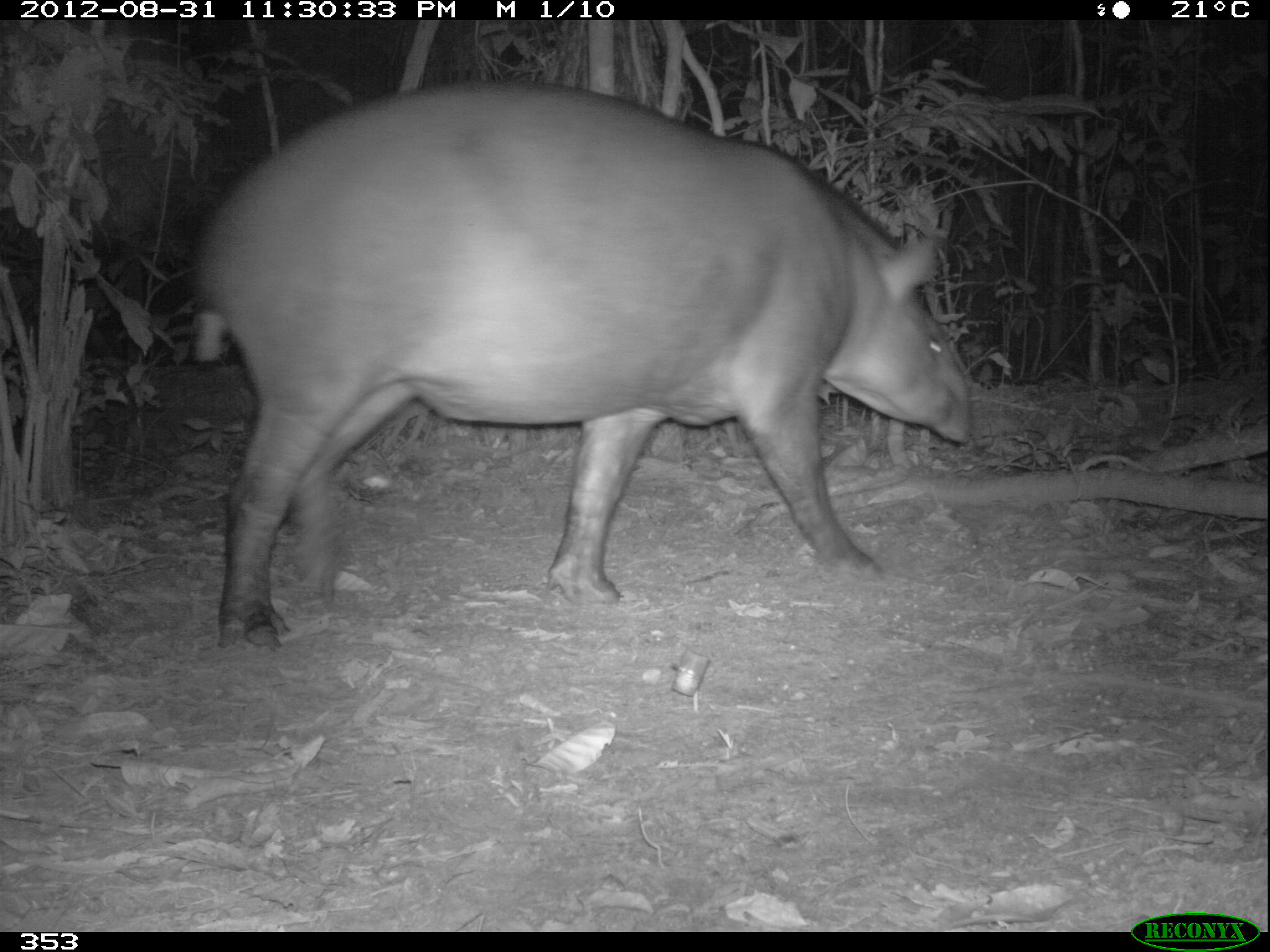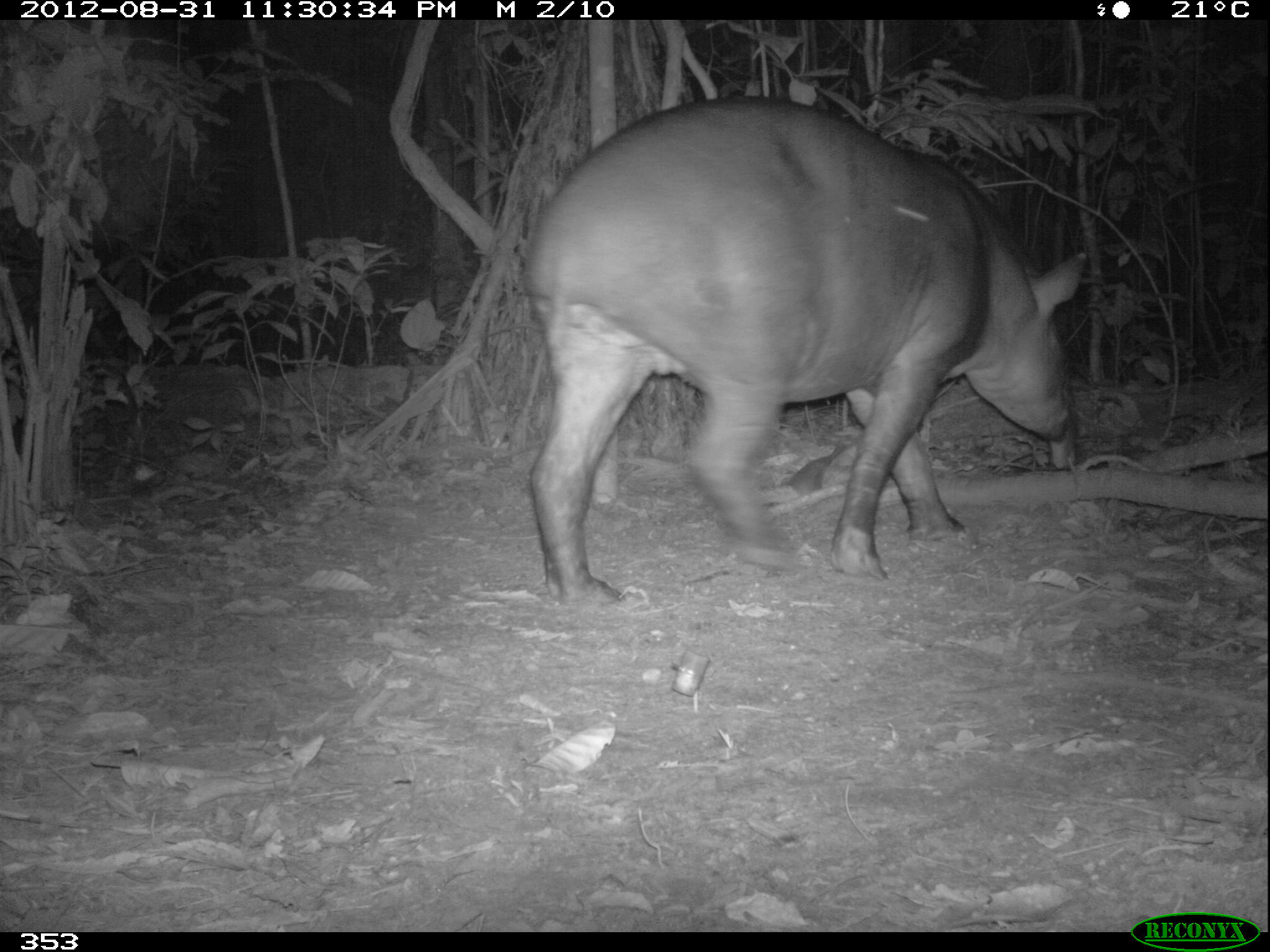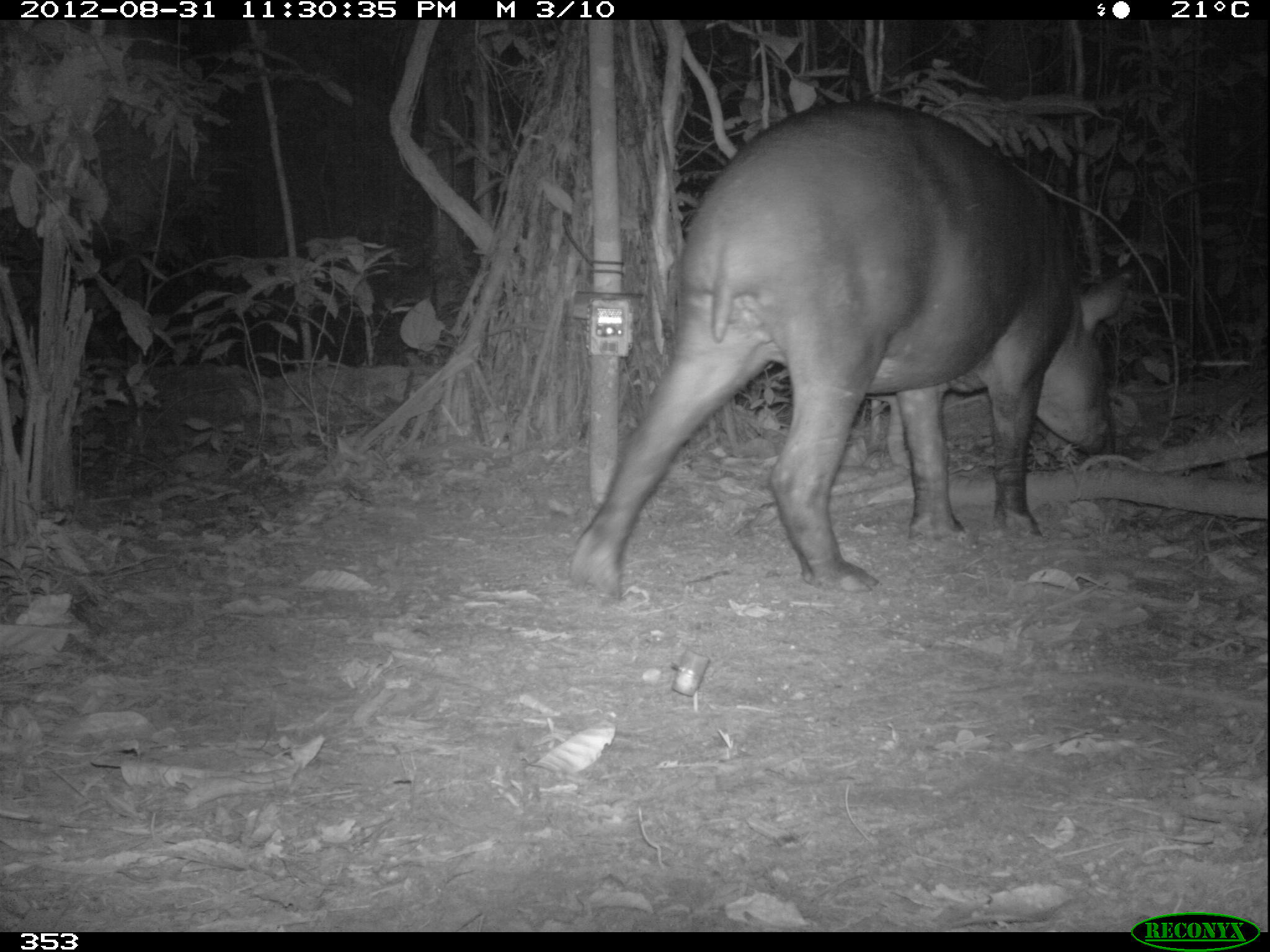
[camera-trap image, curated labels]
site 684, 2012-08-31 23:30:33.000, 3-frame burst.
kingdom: Animalia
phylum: Chordata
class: Mammalia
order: Perissodactyla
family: Tapiridae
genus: Tapirus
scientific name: Tapirus terrestris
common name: south american tapir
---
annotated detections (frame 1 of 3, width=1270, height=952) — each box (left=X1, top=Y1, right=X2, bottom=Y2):
tapirus terrestris: (left=192, top=81, right=980, bottom=652)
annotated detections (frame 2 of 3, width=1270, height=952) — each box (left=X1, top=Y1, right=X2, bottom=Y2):
tapirus terrestris: (left=517, top=96, right=1088, bottom=602)